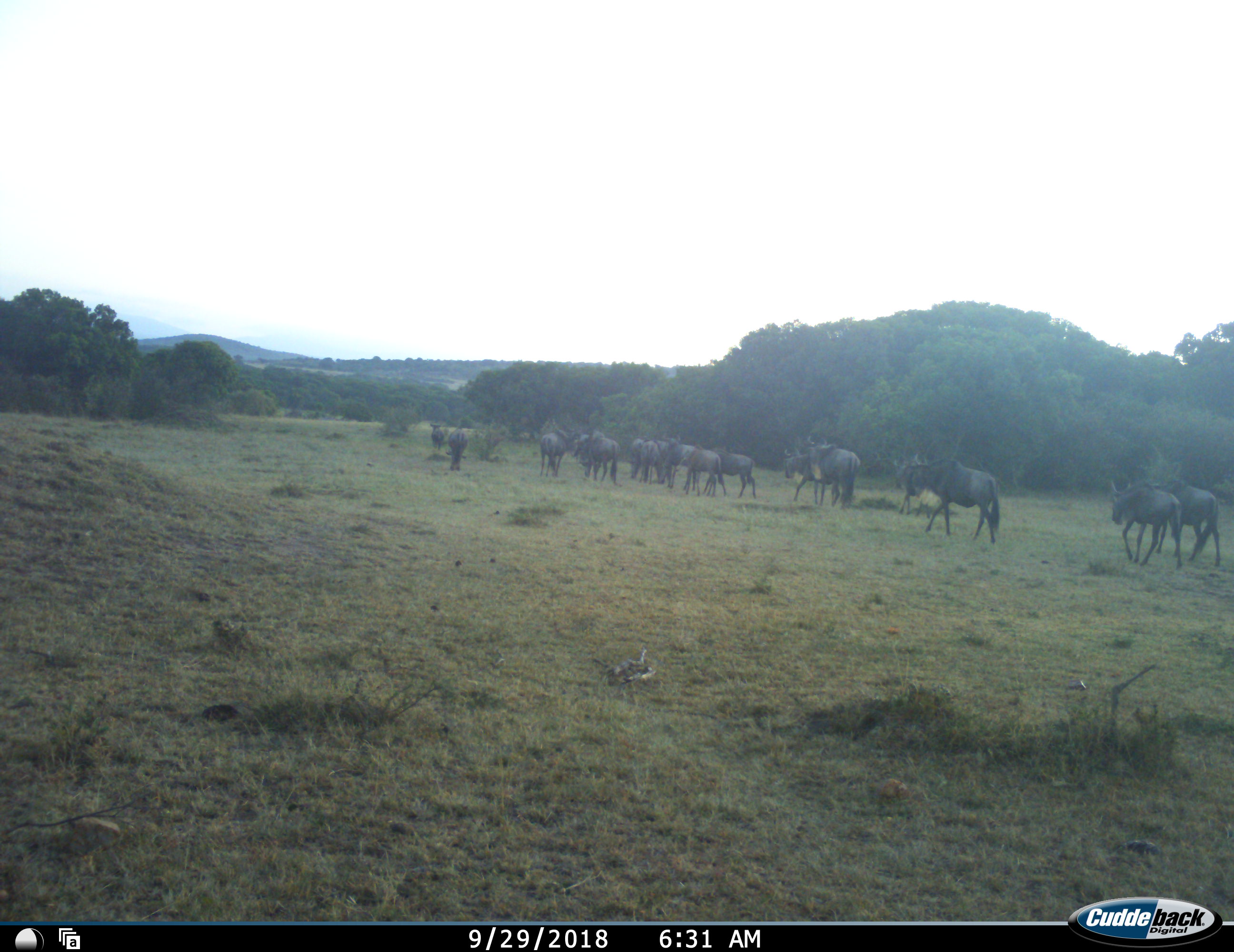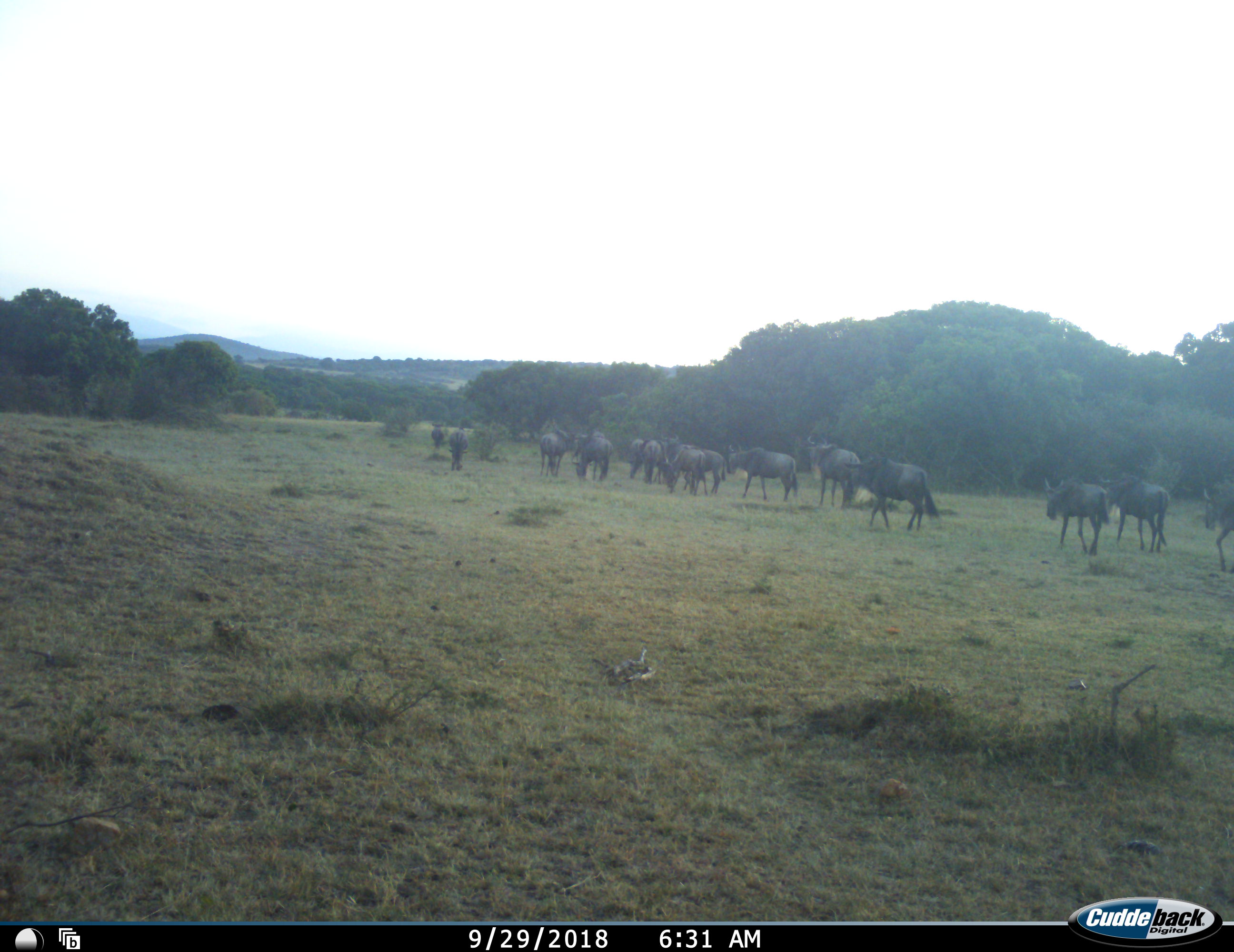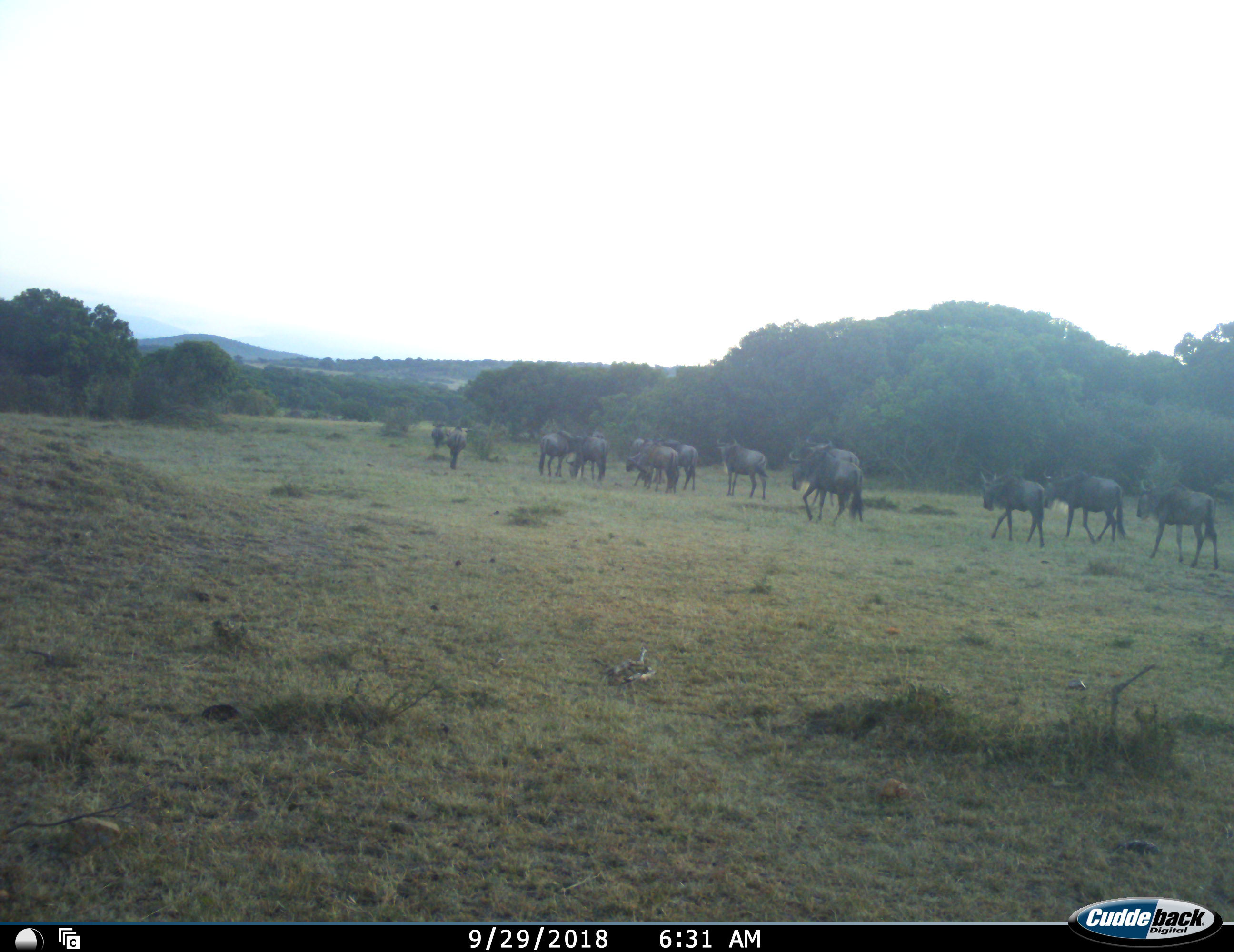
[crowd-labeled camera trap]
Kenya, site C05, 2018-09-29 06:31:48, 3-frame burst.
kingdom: Animalia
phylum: Chordata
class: Mammalia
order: Artiodactyla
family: Bovidae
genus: Connochaetes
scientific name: Connochaetes taurinus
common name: common wildebeest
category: wildebeest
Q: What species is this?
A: Wildebeest (common wildebeest) (Connochaetes taurinus).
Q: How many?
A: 11-50.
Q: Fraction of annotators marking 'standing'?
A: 22%.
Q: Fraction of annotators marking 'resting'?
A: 0%.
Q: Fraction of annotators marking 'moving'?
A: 100%.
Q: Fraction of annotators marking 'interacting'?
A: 0%.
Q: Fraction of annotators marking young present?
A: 11%.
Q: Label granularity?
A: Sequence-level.